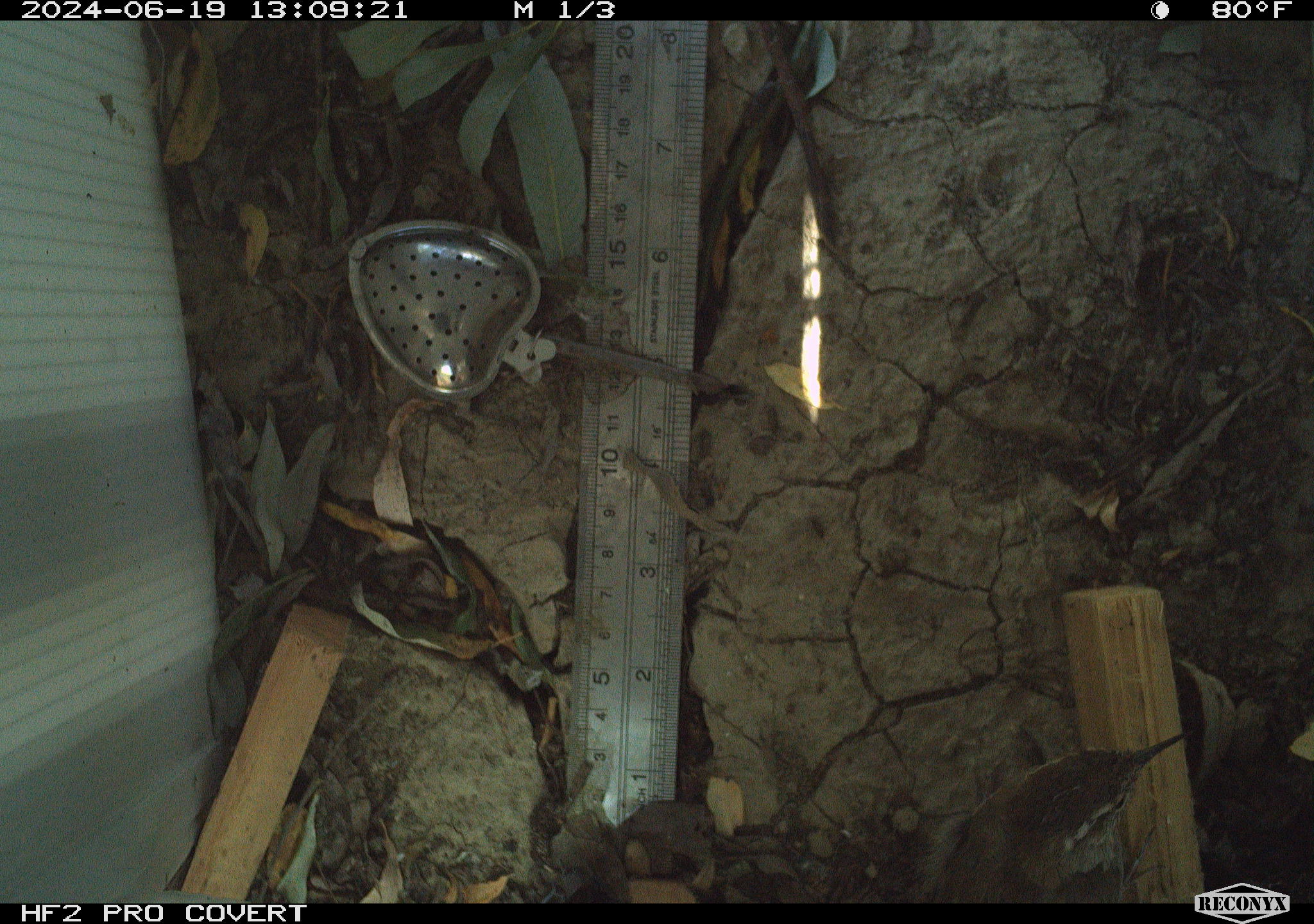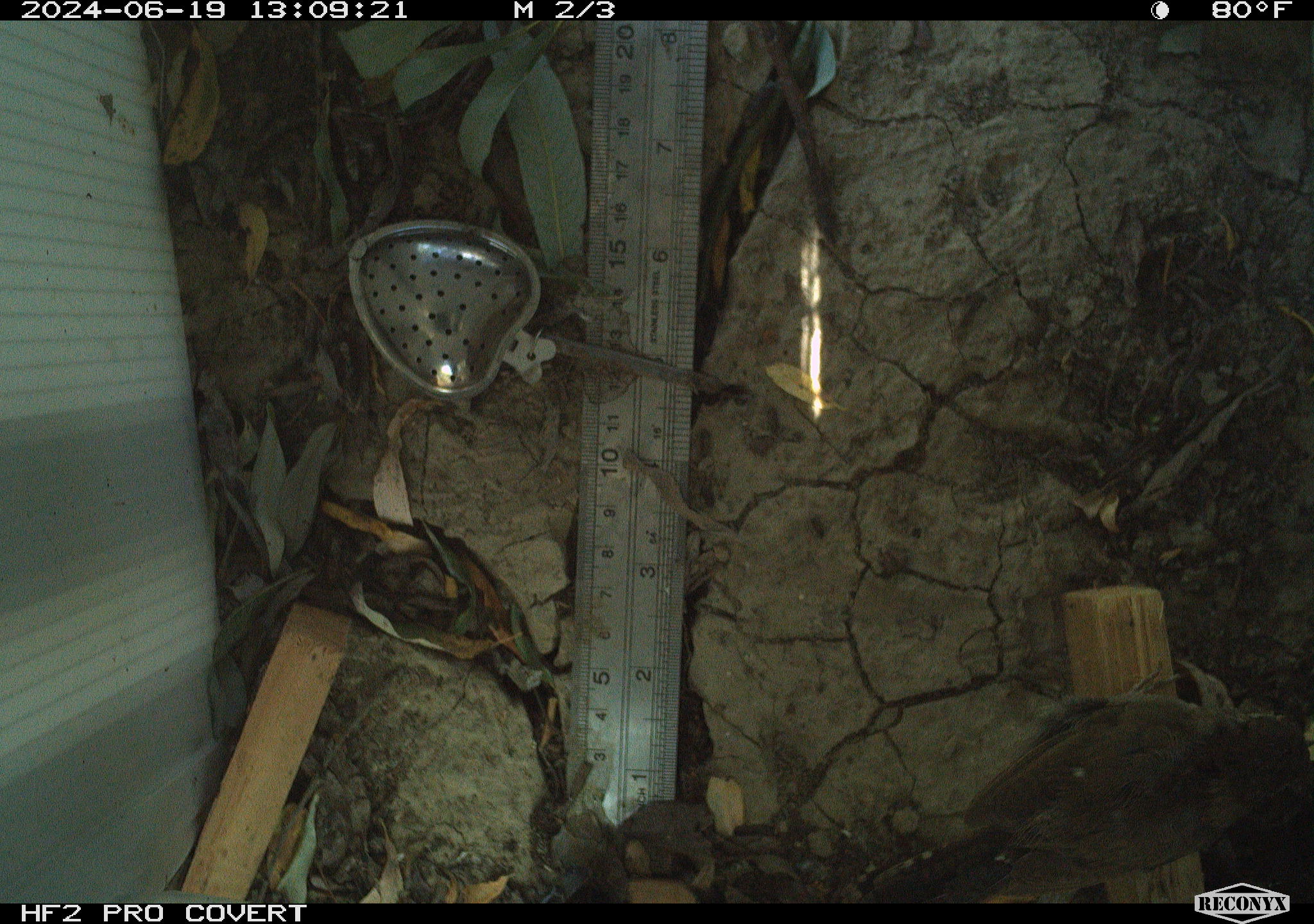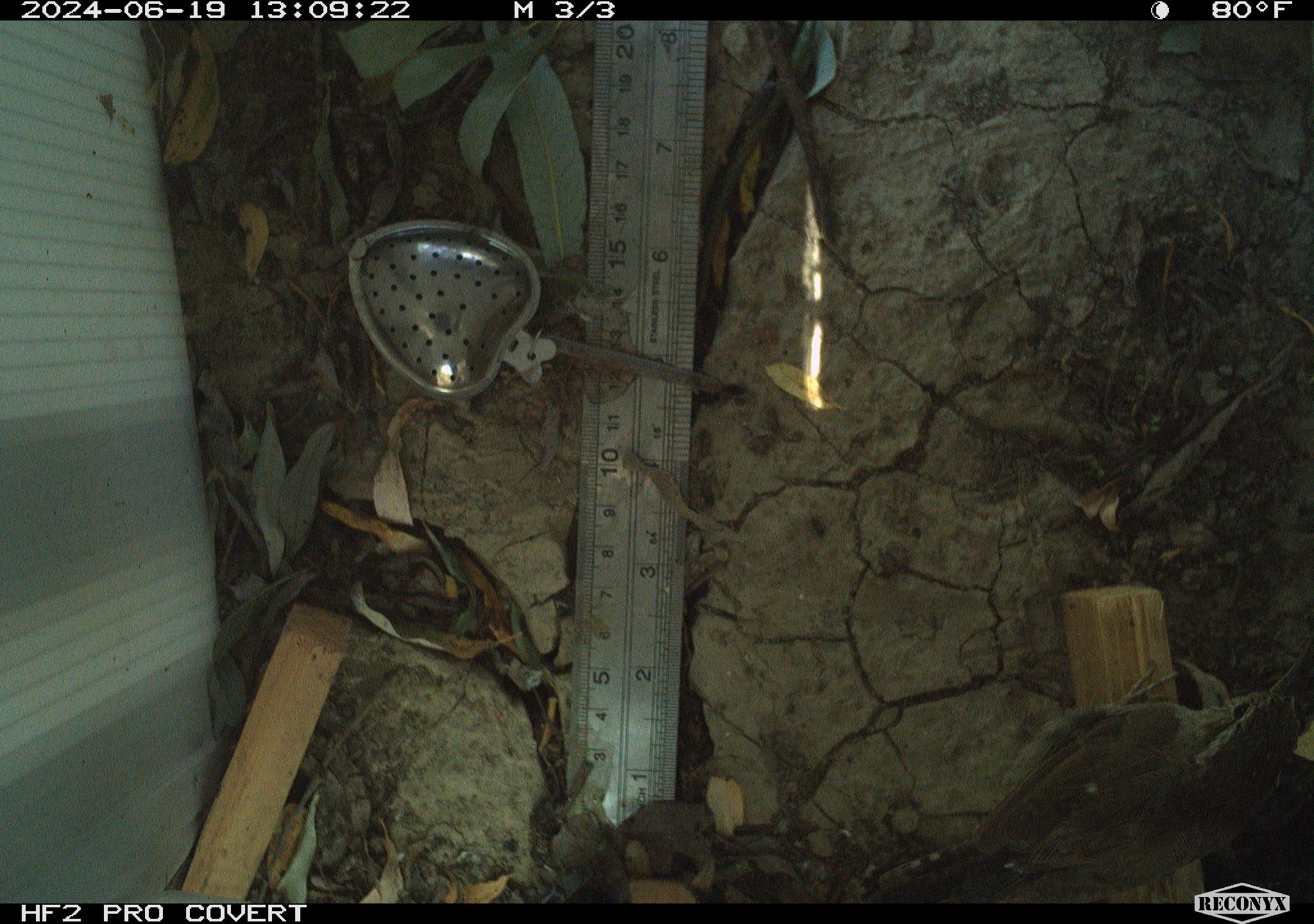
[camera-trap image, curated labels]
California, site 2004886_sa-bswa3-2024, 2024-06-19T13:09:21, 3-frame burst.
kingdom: Animalia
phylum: Chordata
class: Aves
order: Passeriformes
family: Troglodytidae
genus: Thryomanes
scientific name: Thryomanes bewickii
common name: bewick's wren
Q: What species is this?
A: Bewick's wren (Thryomanes bewickii).